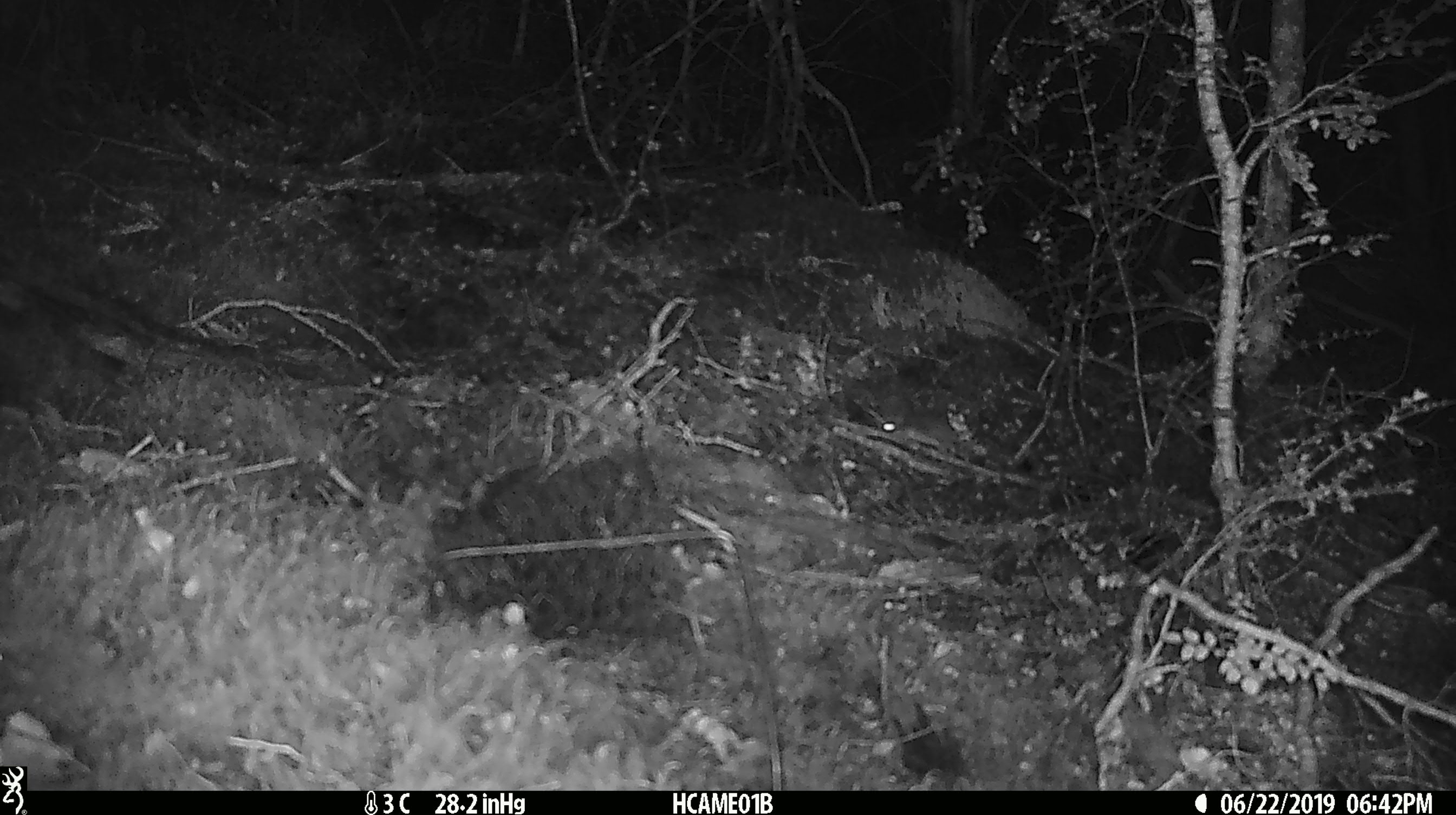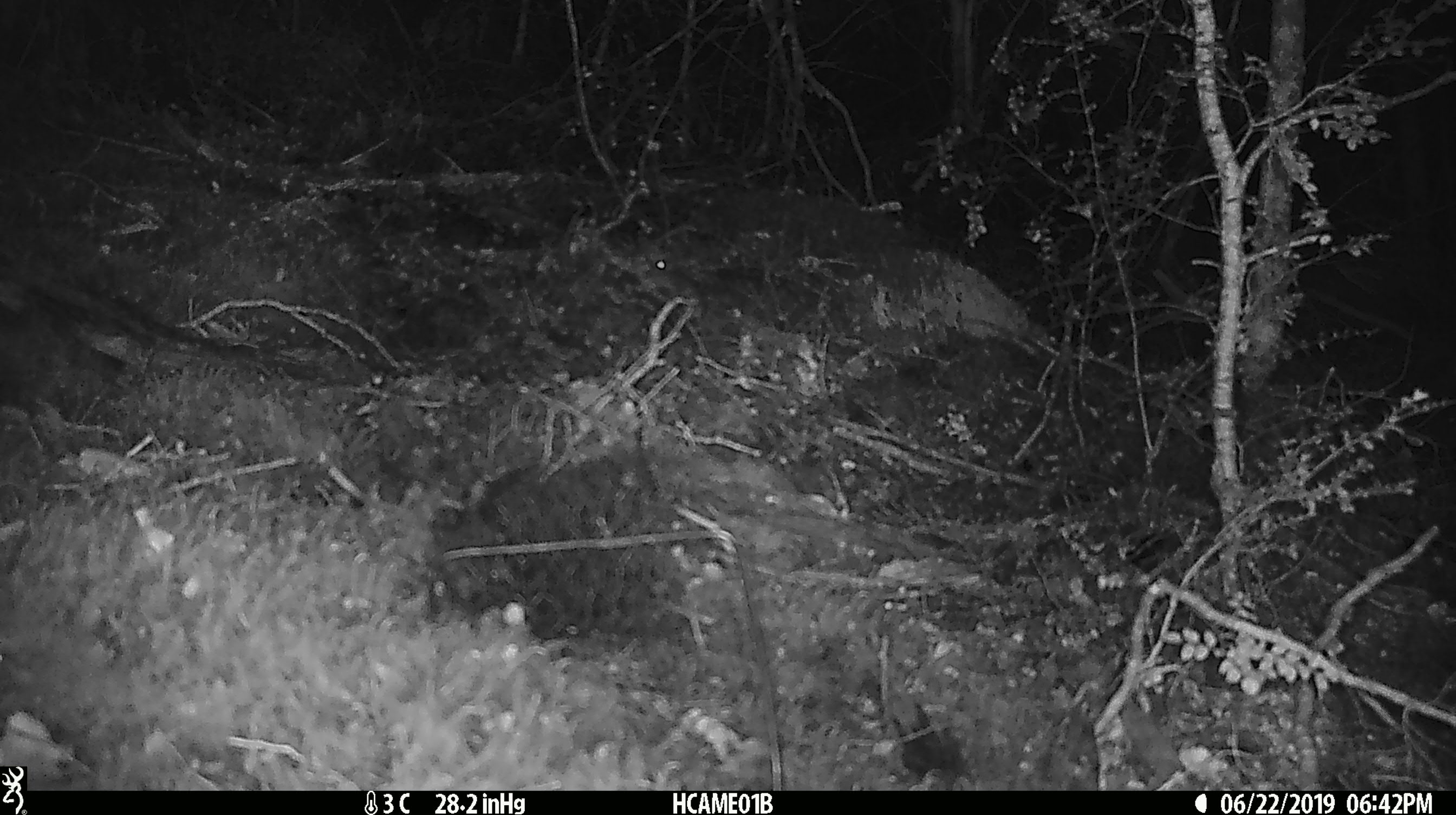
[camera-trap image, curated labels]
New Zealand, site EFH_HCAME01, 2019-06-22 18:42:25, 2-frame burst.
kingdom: Animalia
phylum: Chordata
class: Mammalia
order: Rodentia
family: Muridae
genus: Mus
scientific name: Mus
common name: mouse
Mouse (Mus).